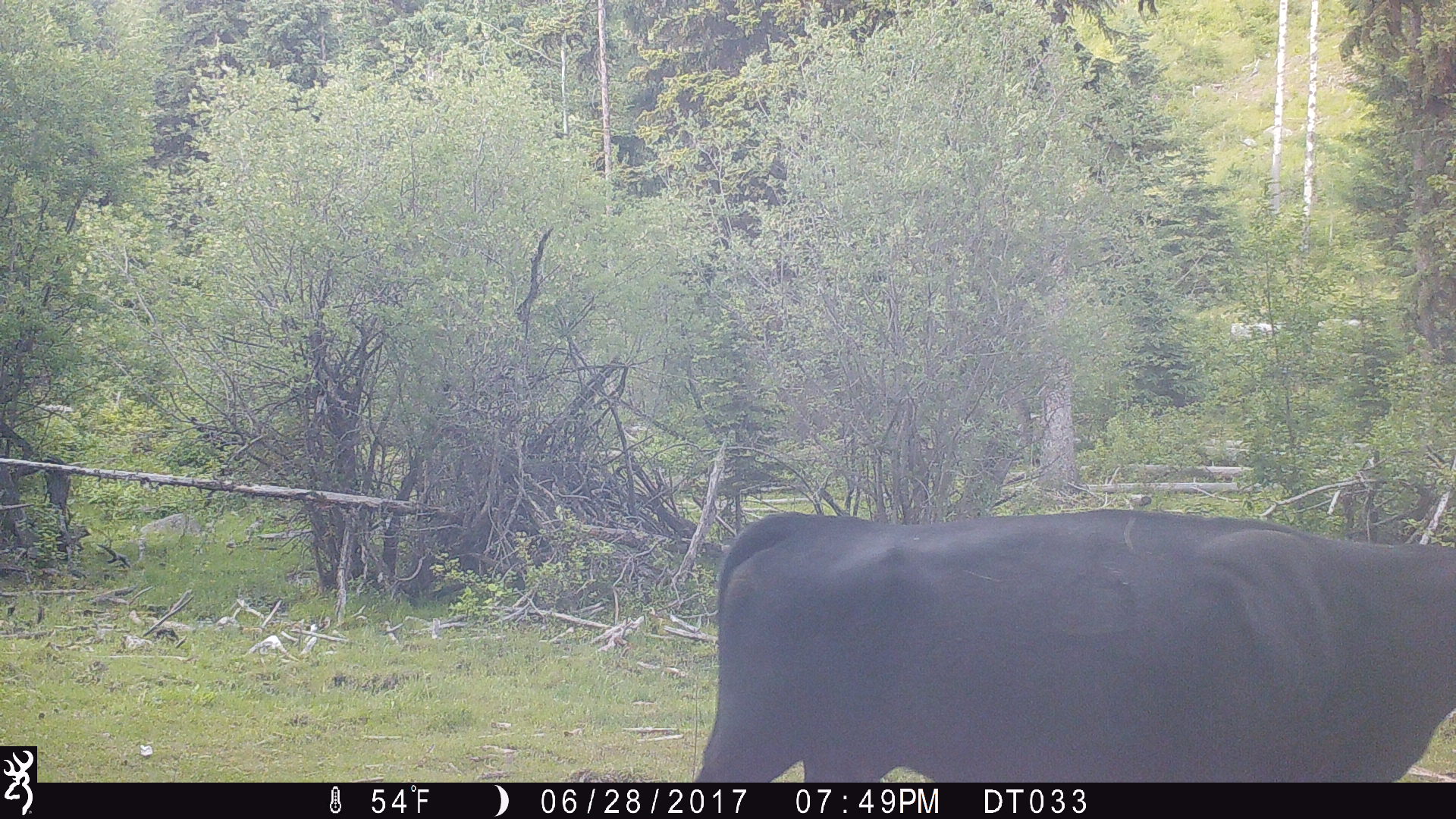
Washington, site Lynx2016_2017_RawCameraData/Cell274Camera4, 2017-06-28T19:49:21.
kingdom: Animalia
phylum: Chordata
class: Mammalia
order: Artiodactyla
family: Bovidae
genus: Bos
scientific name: Bos taurus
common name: domestic cattle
Domestic cattle (Bos taurus). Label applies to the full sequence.